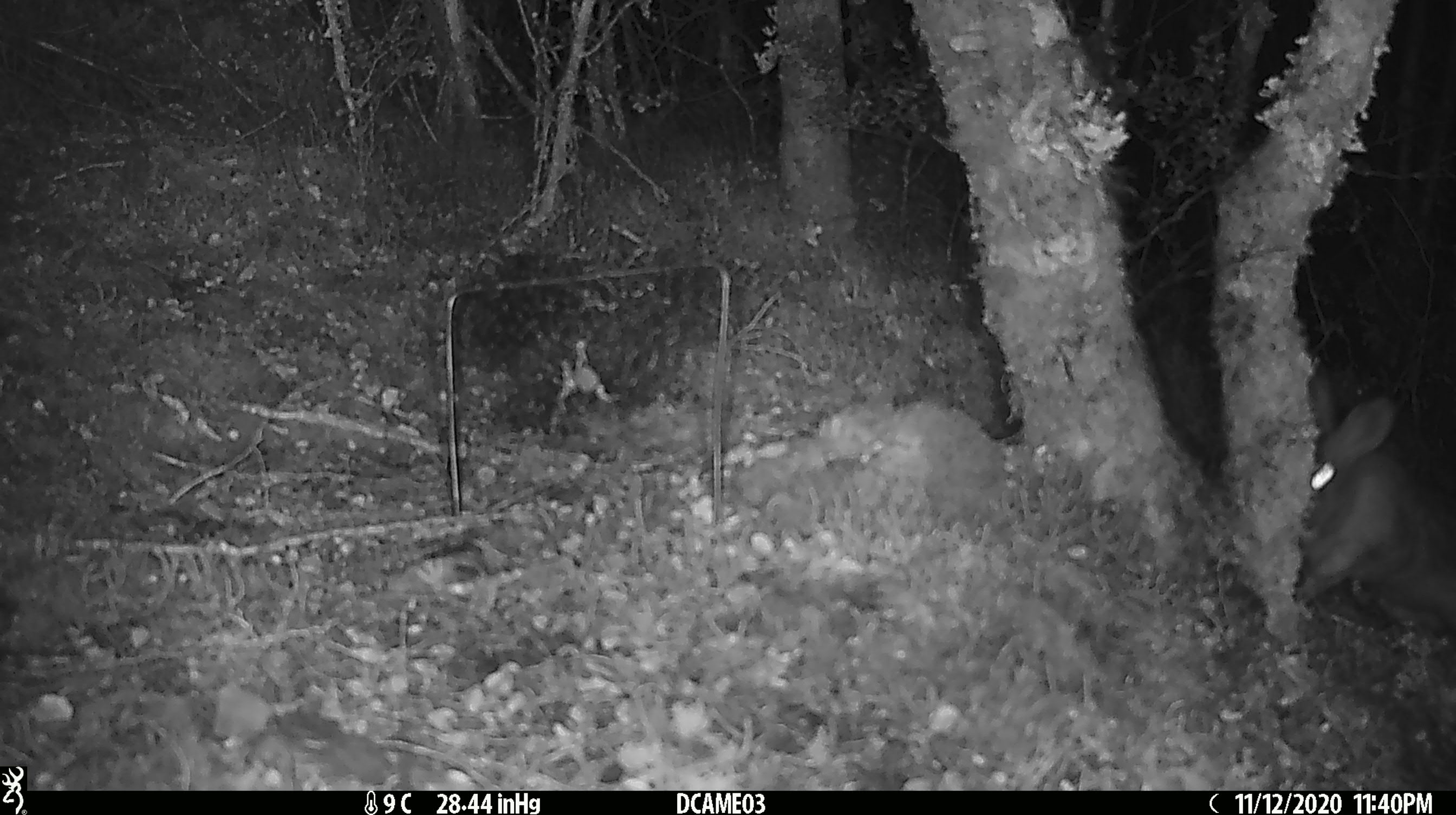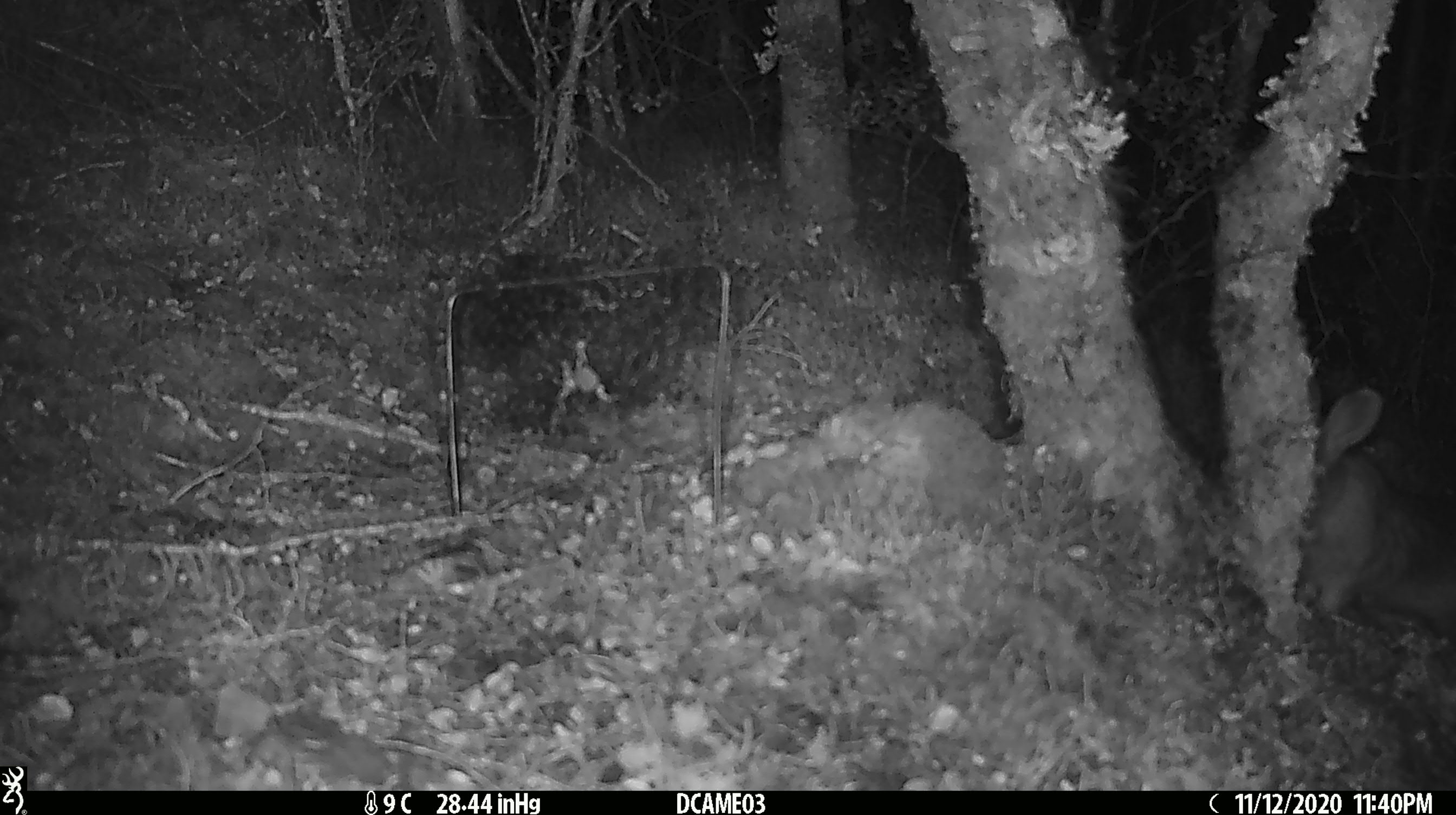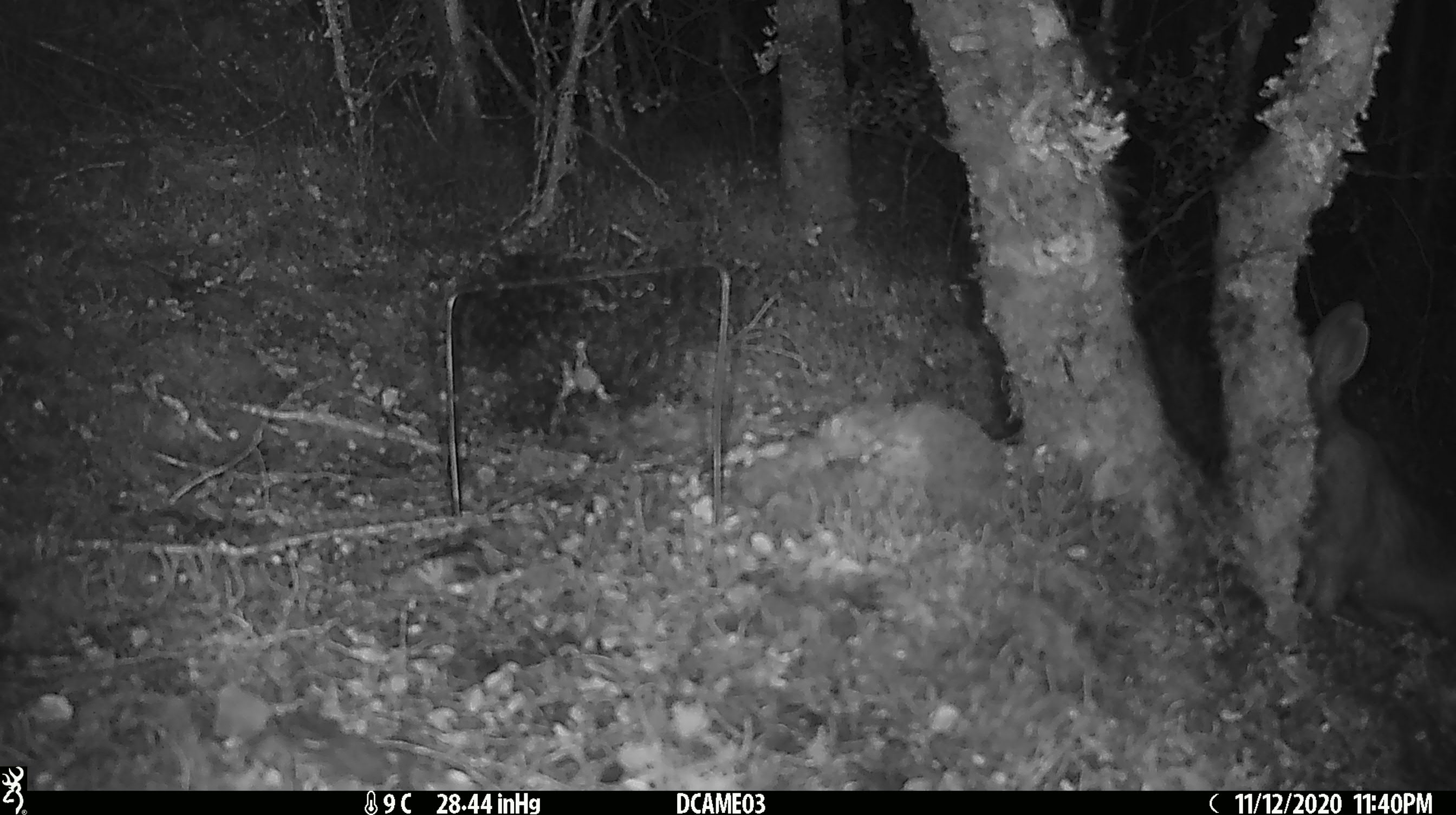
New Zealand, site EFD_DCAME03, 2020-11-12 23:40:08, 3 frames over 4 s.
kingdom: Animalia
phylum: Chordata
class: Mammalia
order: Lagomorpha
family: Leporidae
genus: Oryctolagus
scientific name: Oryctolagus cuniculus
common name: european rabbit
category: rabbit